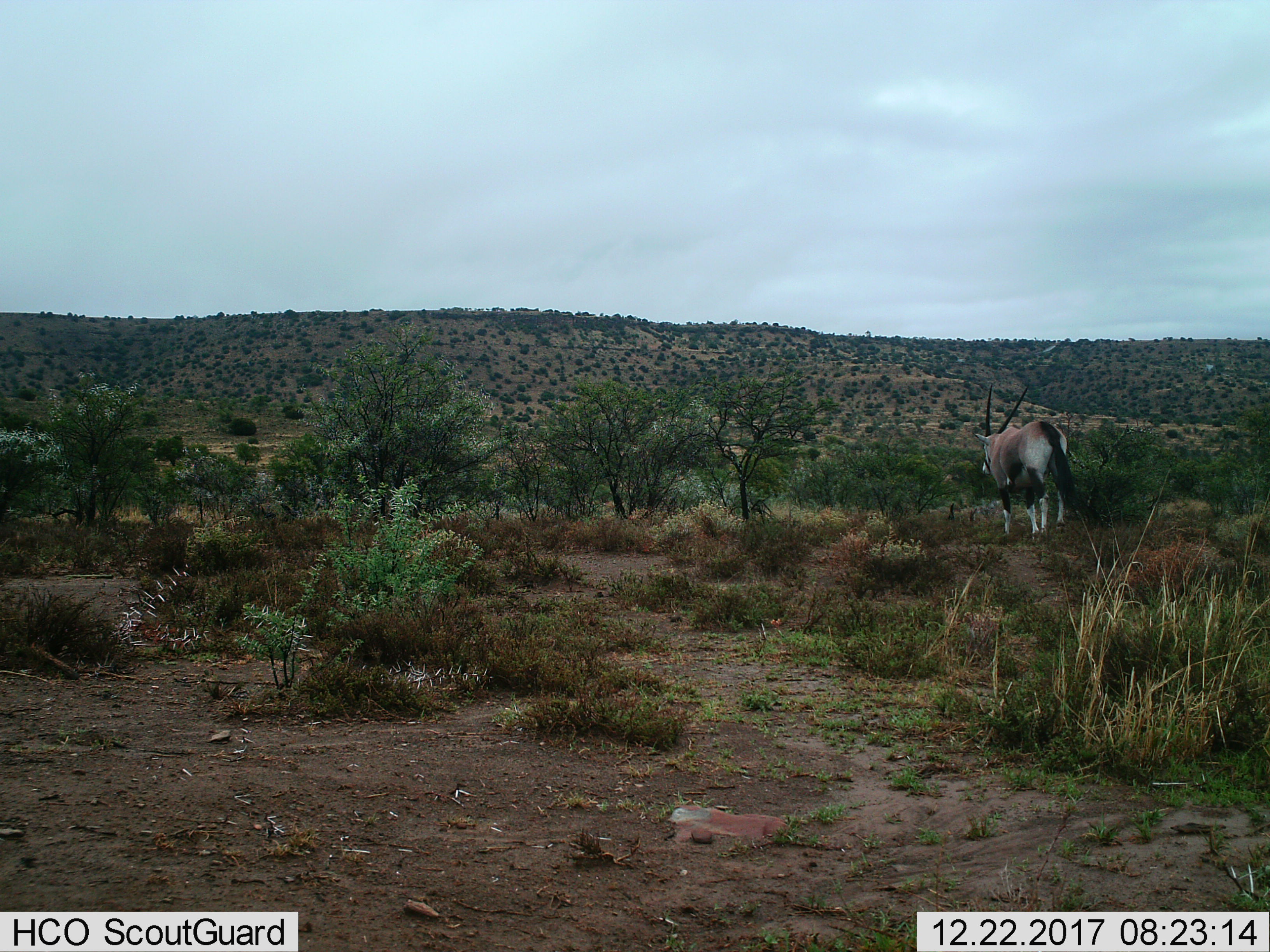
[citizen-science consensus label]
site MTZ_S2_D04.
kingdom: Animalia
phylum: Chordata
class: Mammalia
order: Artiodactyla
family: Bovidae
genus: Oryx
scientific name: Oryx gazella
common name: gemsbok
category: oryx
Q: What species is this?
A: Oryx (gemsbok) (Oryx gazella).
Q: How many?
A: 1.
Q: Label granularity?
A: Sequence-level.